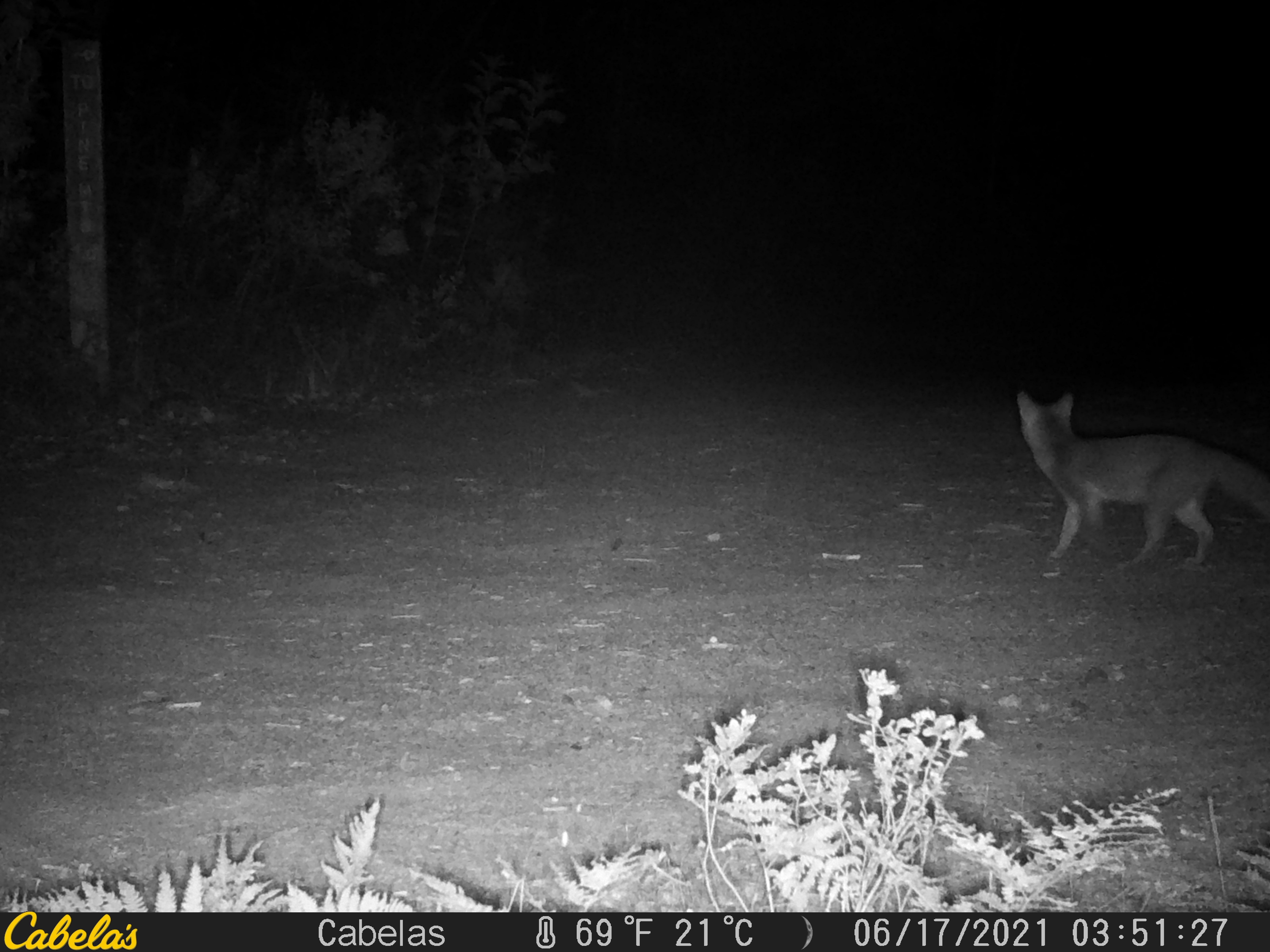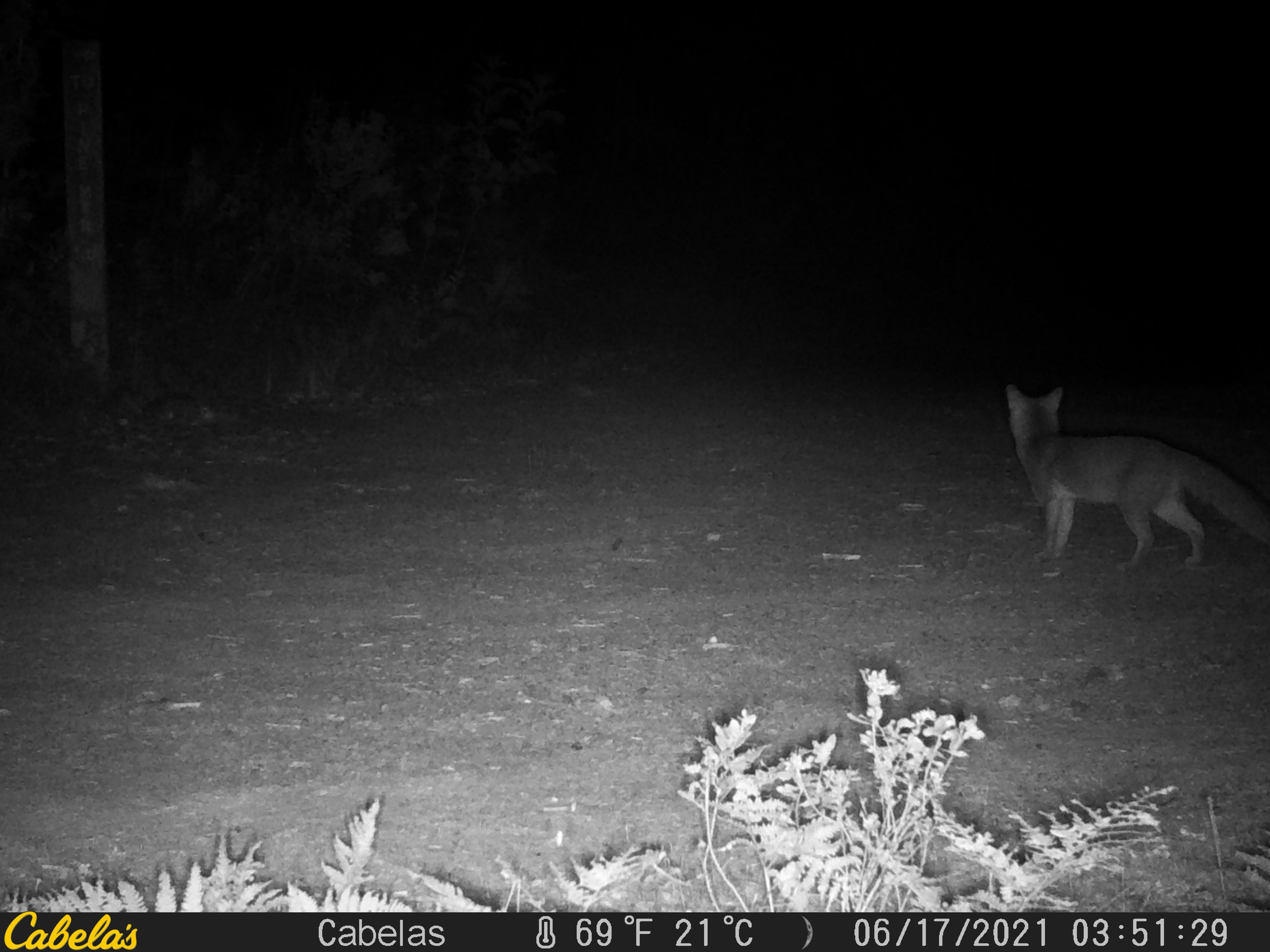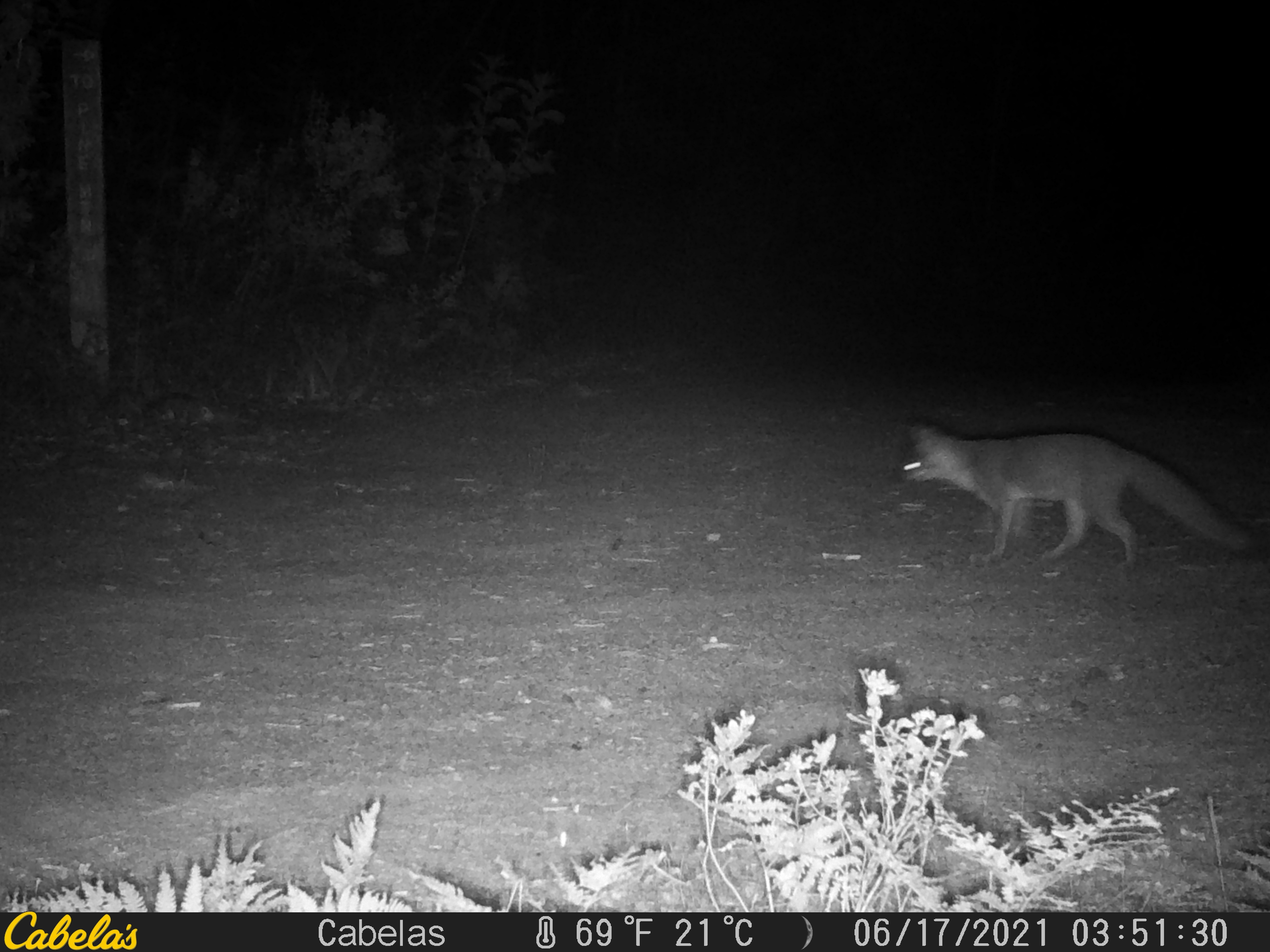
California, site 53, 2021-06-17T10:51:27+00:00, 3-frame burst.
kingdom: Animalia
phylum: Chordata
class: Mammalia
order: Carnivora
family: Canidae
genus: Urocyon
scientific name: Urocyon cinereoargenteus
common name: gray fox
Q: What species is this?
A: Gray fox (Urocyon cinereoargenteus).